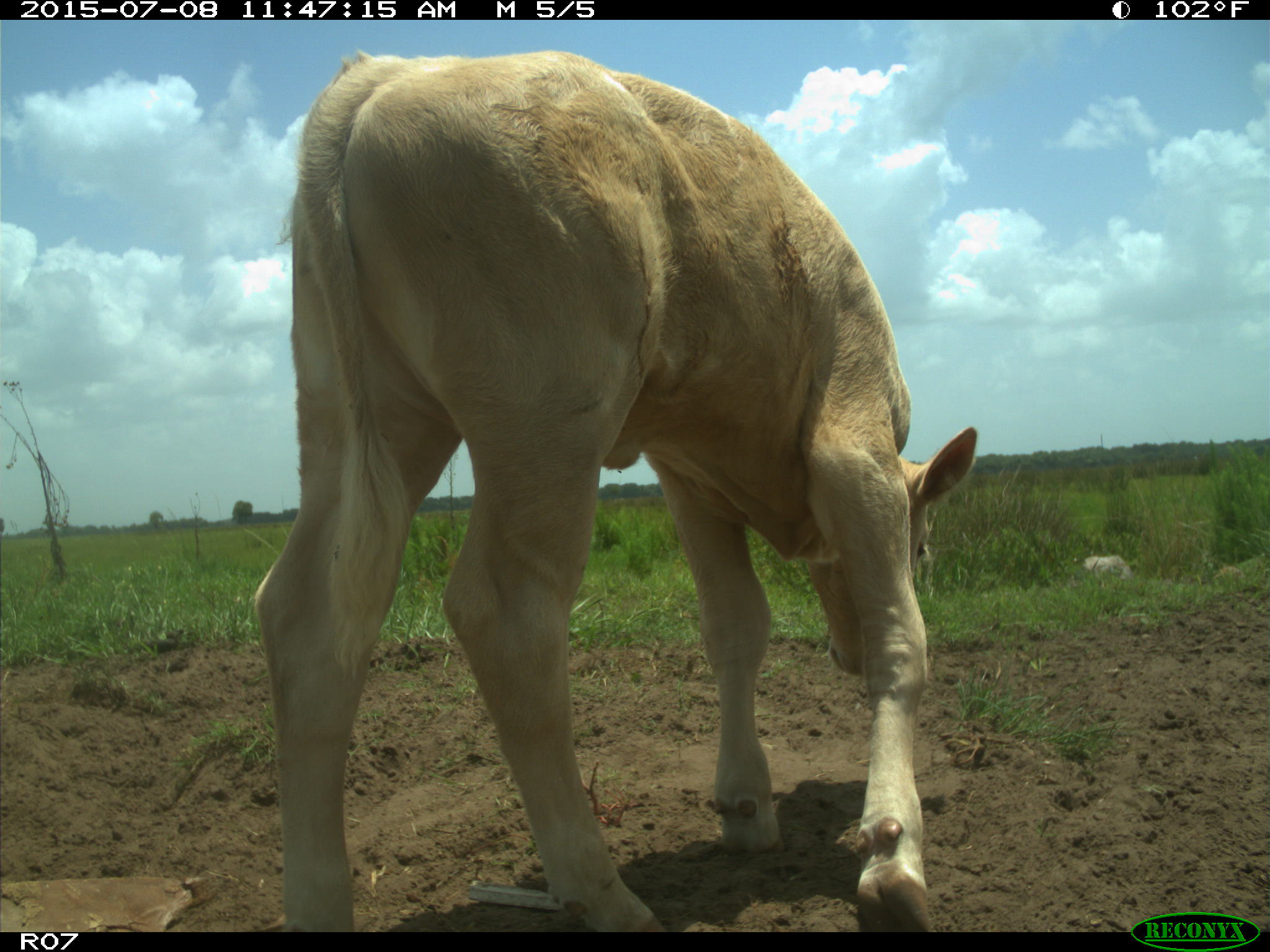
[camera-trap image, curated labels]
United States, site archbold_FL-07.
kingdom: Animalia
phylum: Chordata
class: Mammalia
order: Artiodactyla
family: Bovidae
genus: Bos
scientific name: Bos taurus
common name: domestic cow